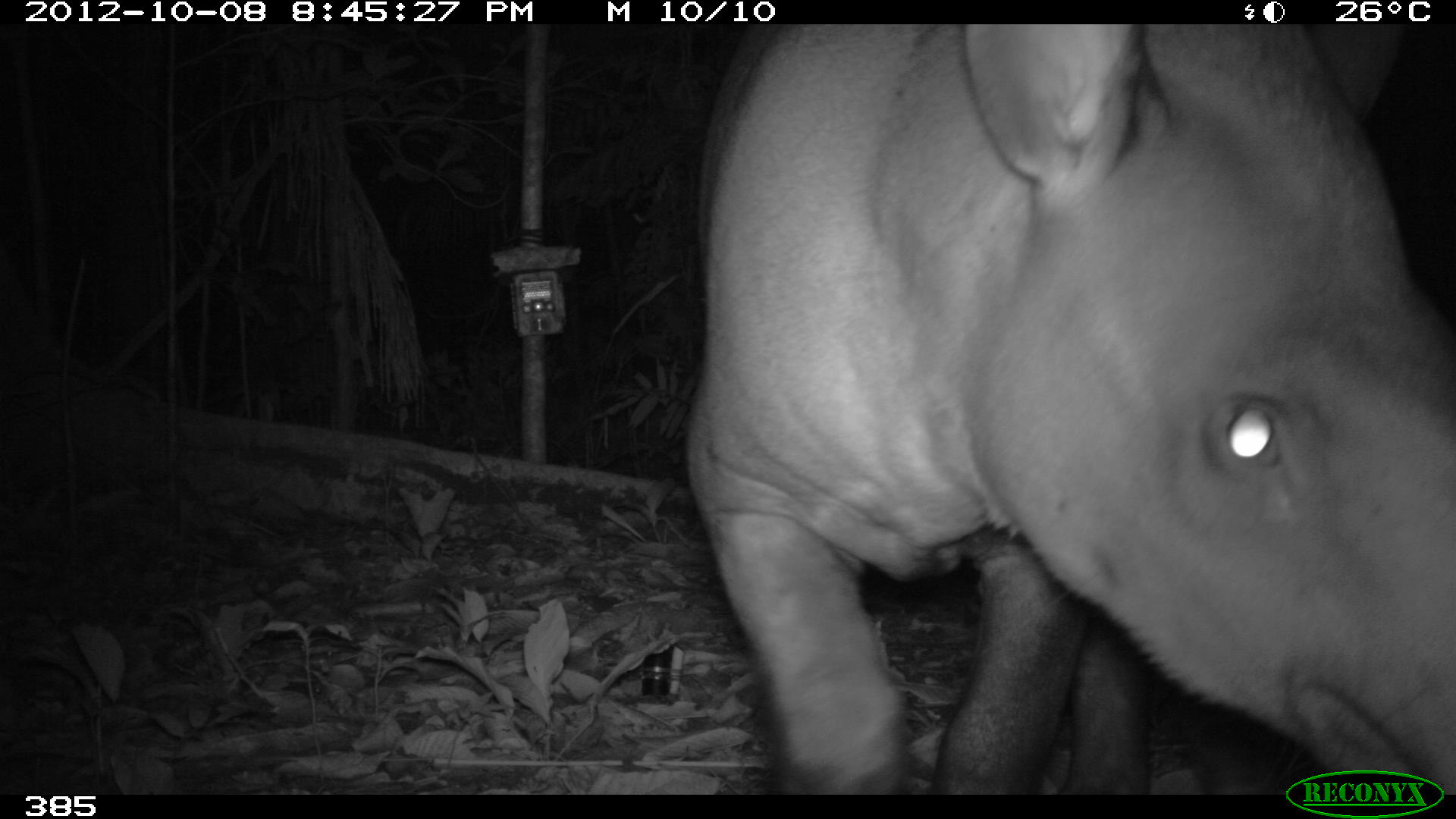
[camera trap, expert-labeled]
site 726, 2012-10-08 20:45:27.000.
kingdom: Animalia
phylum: Chordata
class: Mammalia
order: Perissodactyla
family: Tapiridae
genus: Tapirus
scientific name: Tapirus terrestris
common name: south american tapir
Tapirus terrestris (south american tapir).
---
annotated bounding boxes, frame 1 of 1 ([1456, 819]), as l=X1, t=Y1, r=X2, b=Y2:
tapirus terrestris: l=682, t=24, r=1454, b=796